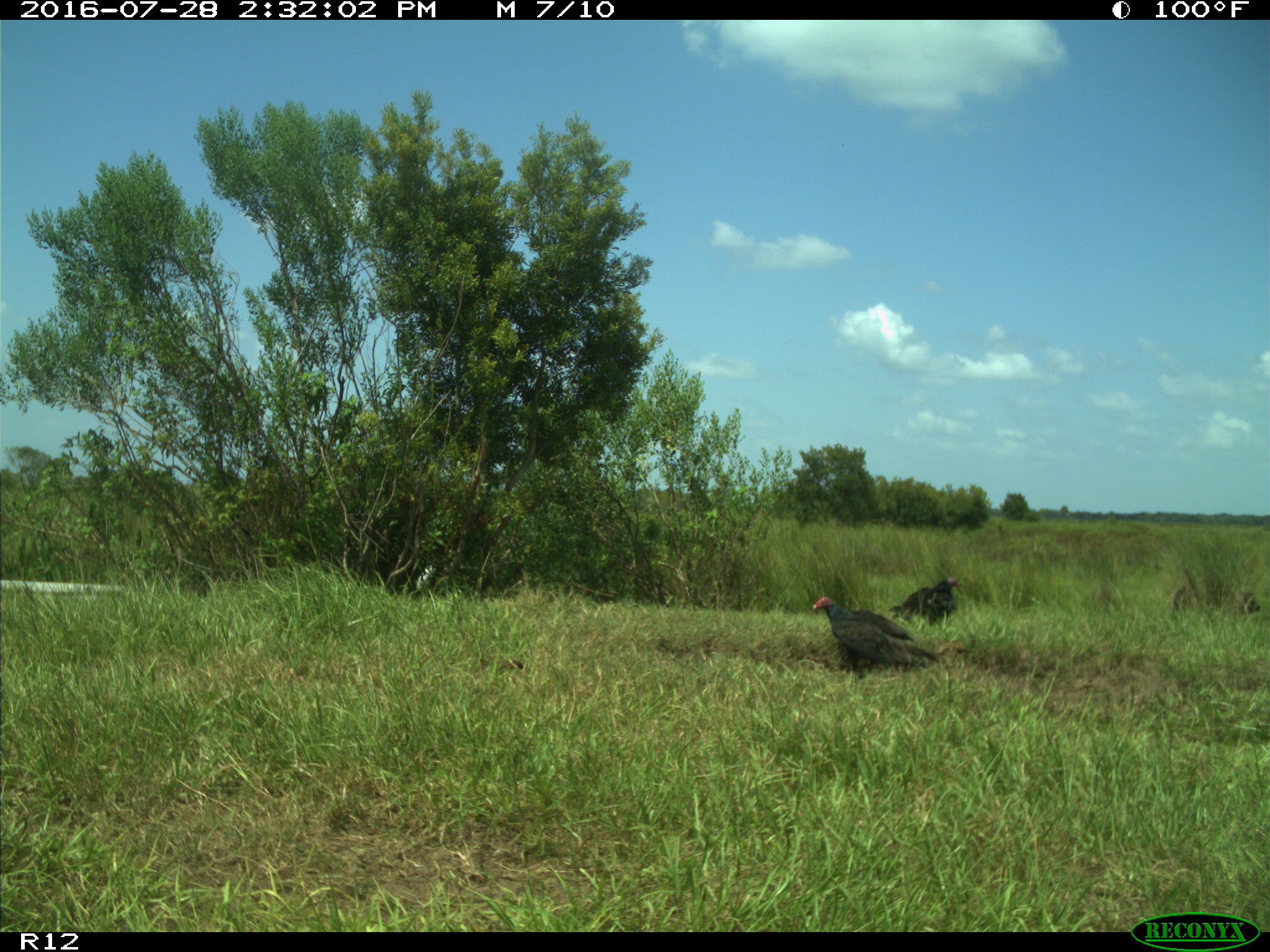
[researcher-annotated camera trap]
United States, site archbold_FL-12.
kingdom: Animalia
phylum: Chordata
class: Aves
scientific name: Aves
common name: birds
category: unidentified bird